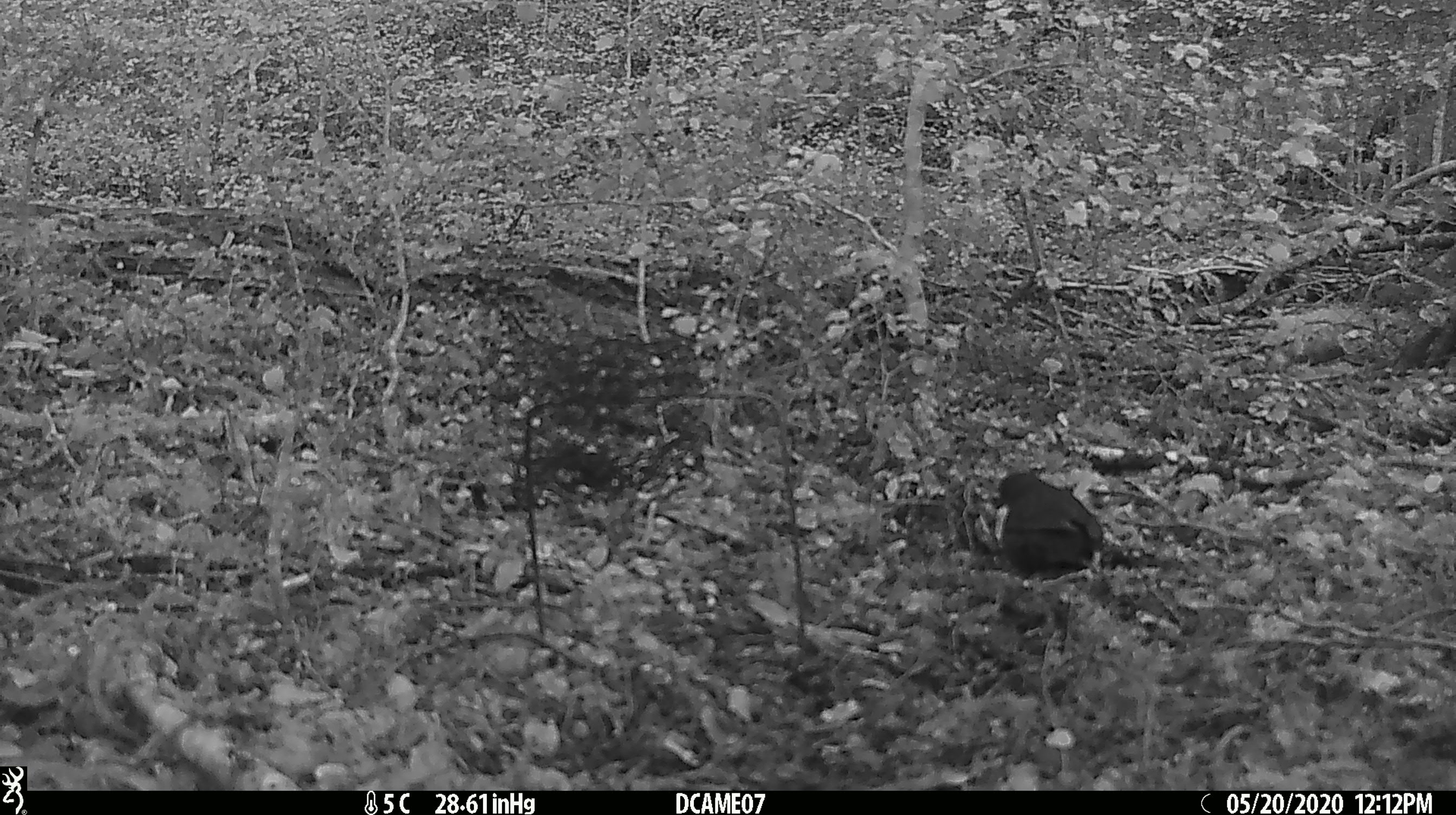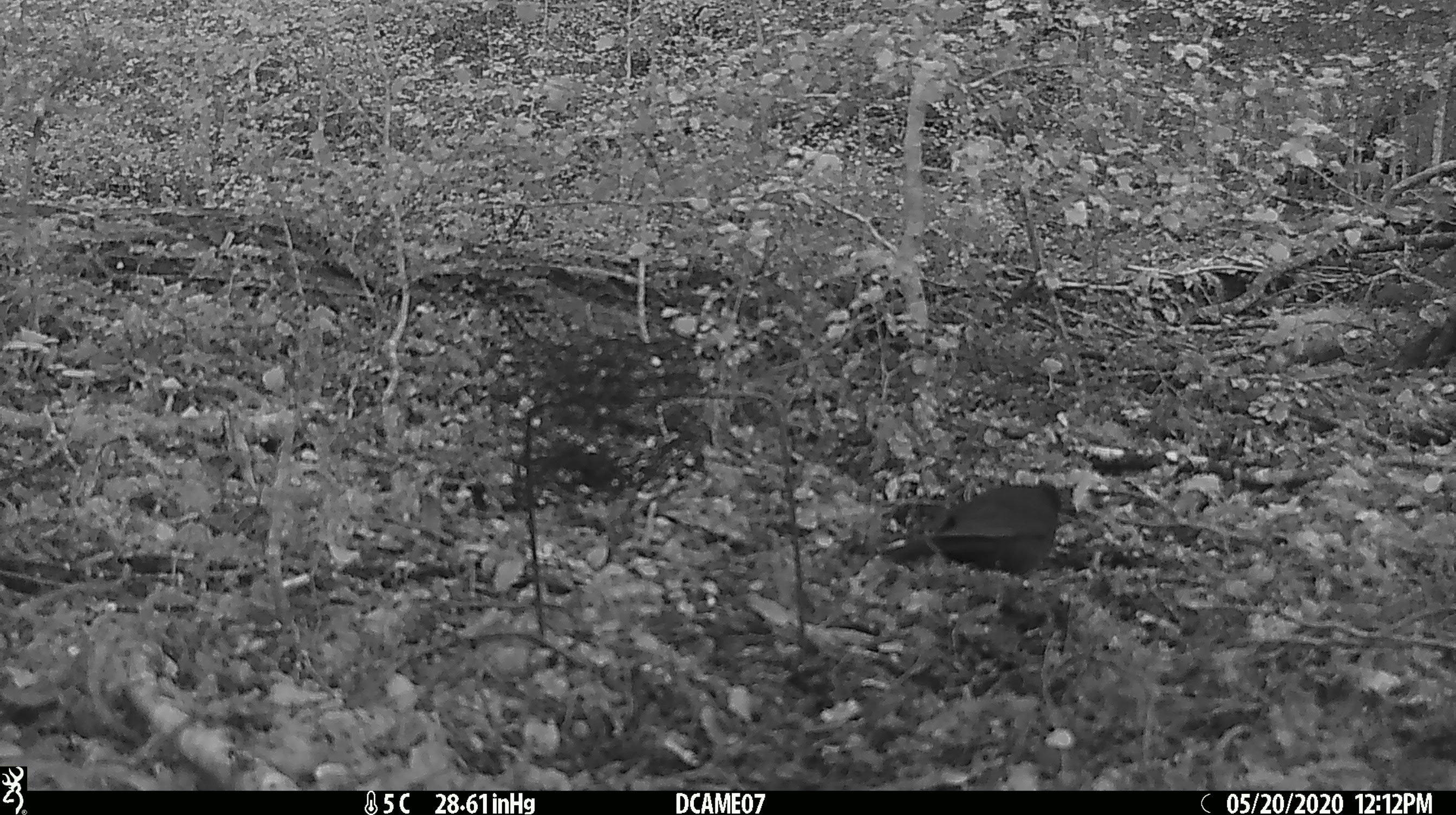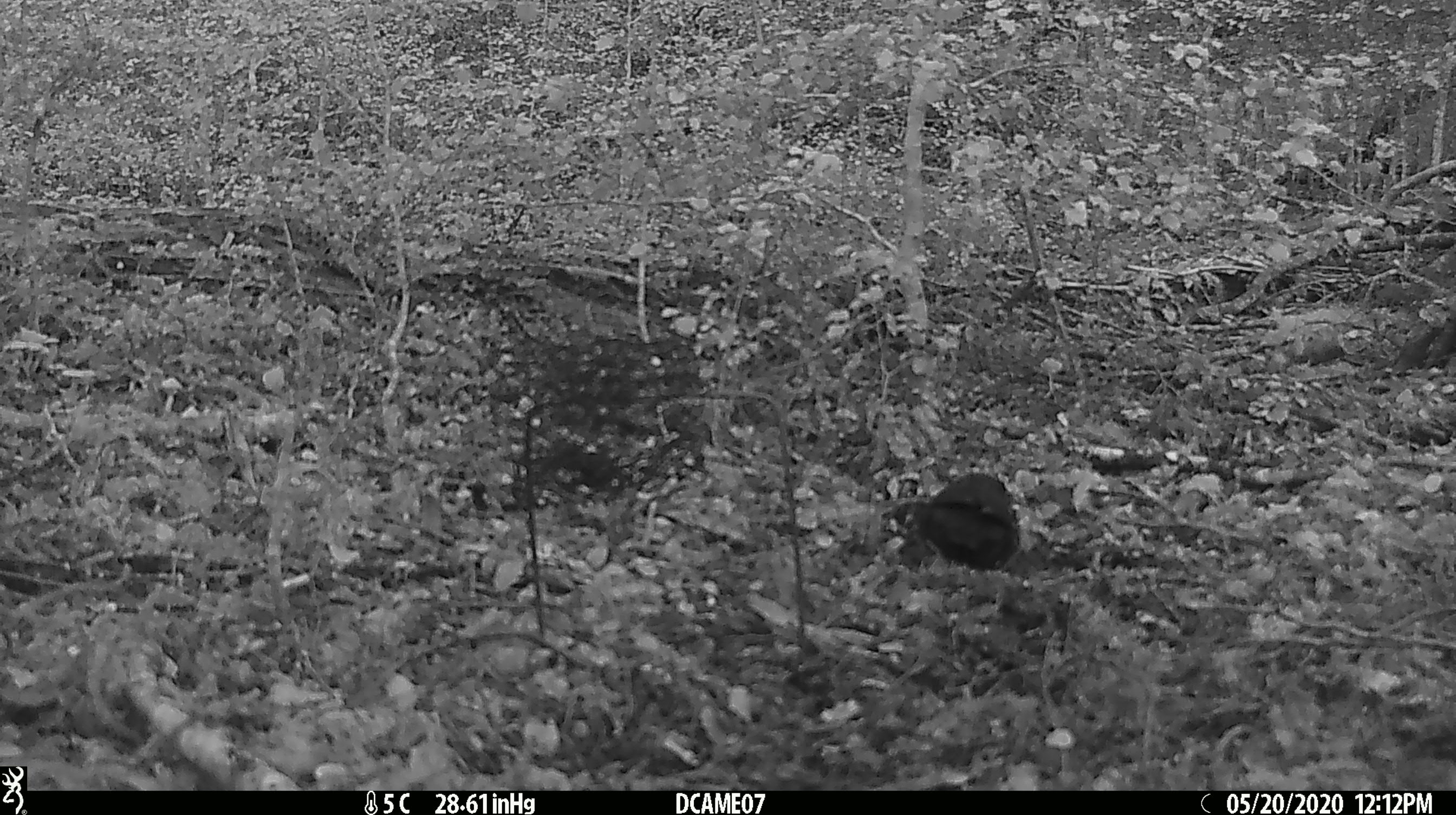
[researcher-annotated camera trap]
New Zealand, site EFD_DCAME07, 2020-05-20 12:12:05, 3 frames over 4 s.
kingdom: Animalia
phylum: Chordata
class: Aves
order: Passeriformes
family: Turdidae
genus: Turdus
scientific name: Turdus merula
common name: eurasian blackbird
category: blackbird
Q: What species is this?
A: Blackbird (eurasian blackbird) (Turdus merula).